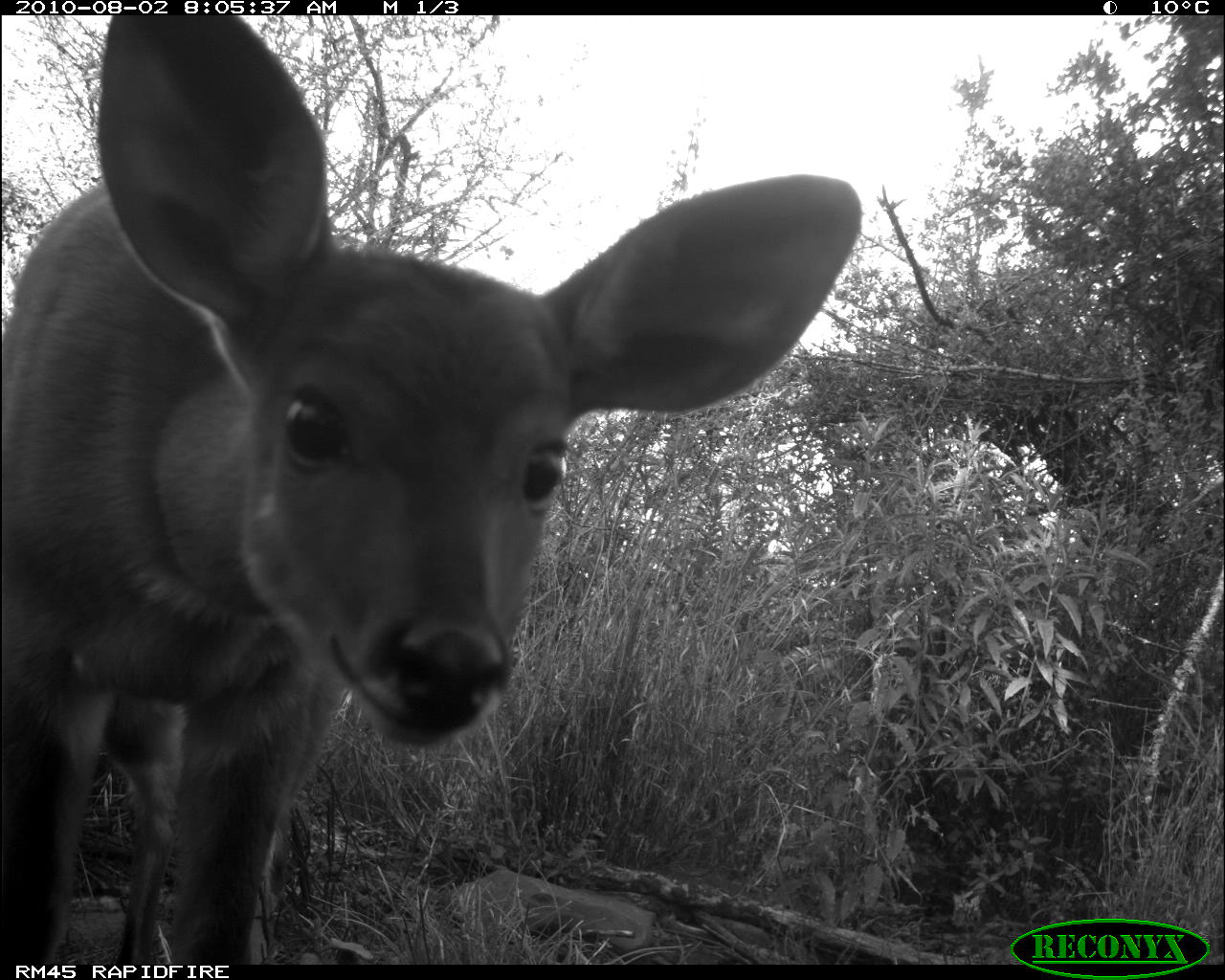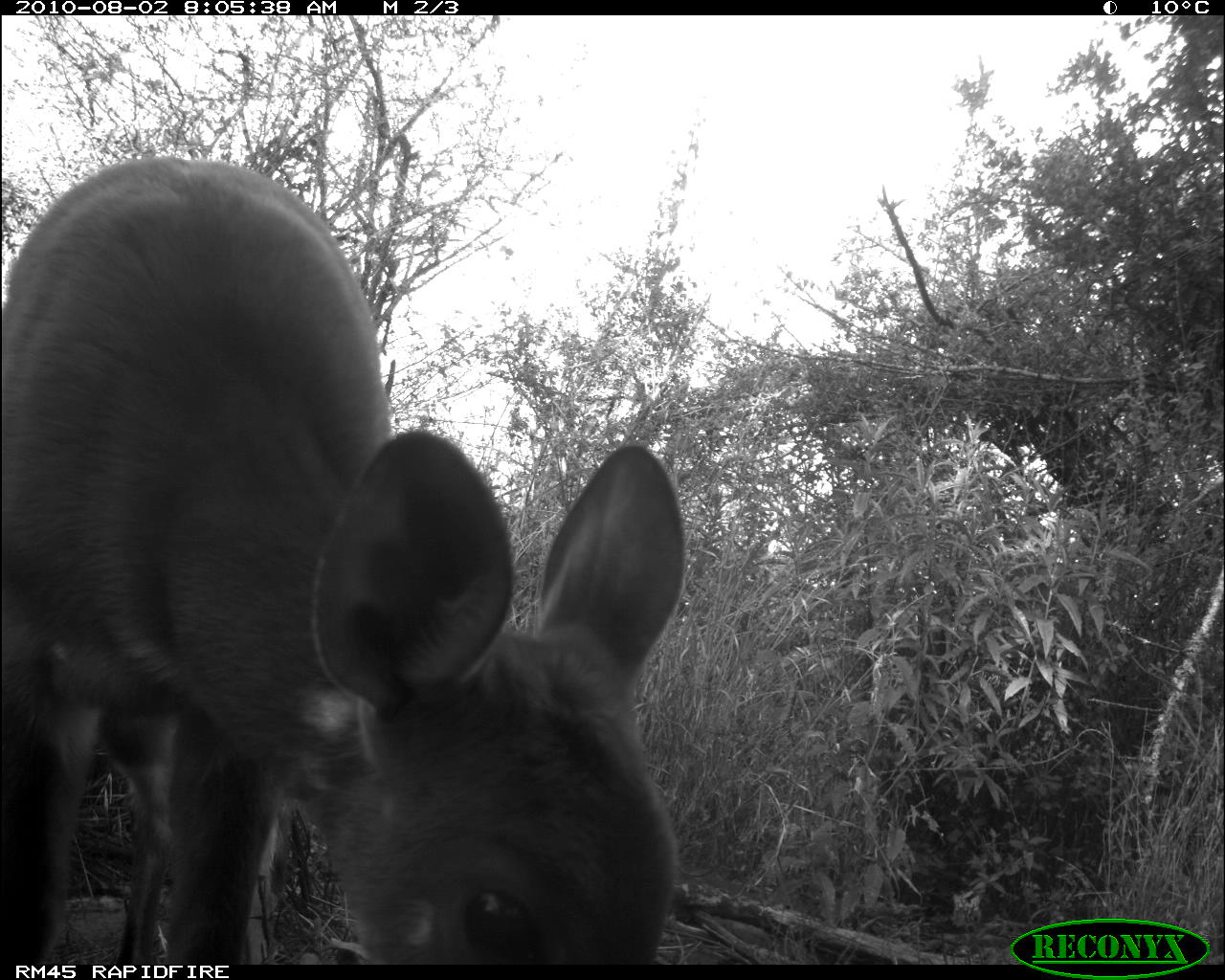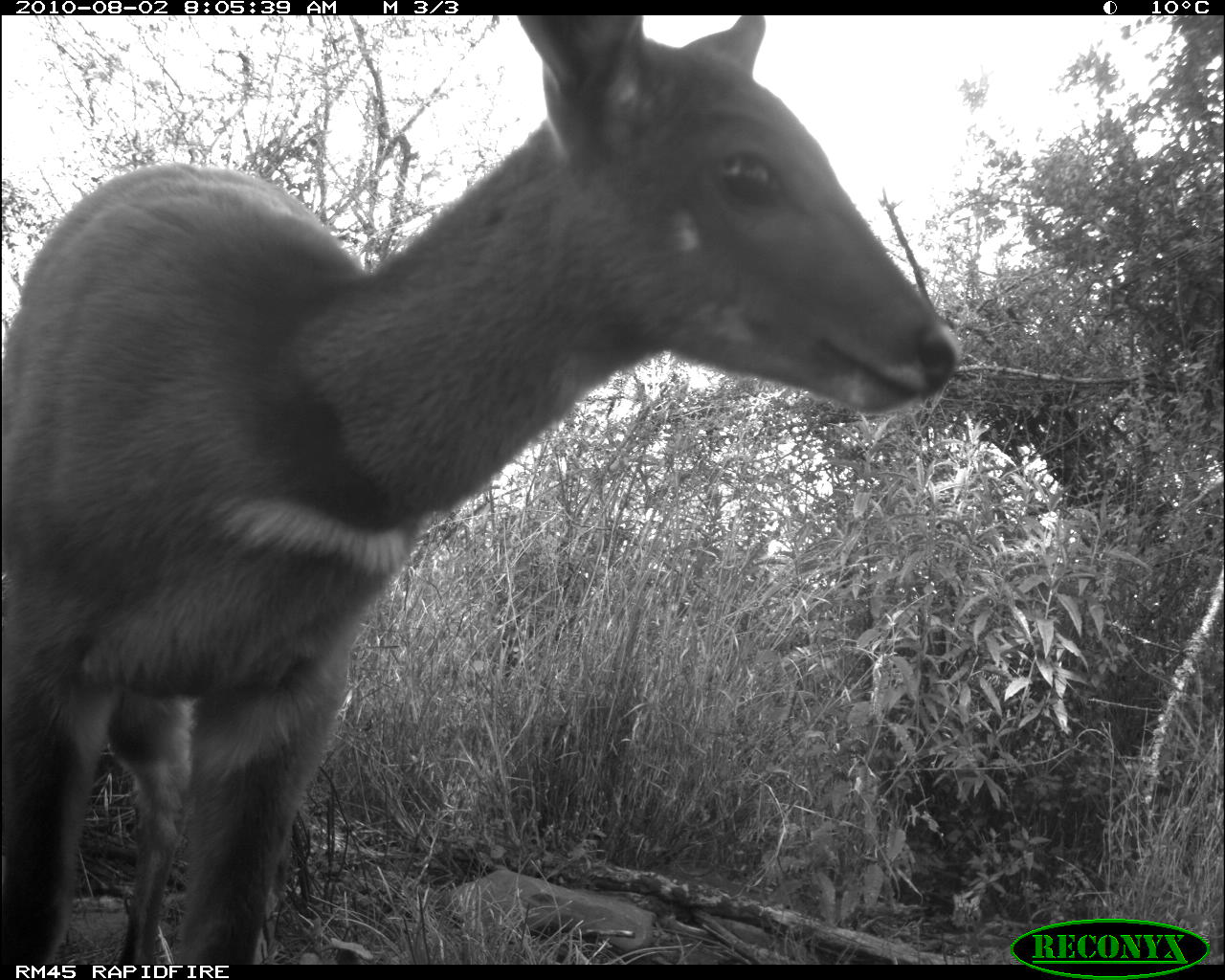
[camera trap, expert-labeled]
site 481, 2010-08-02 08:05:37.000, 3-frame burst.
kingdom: Animalia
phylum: Chordata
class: Mammalia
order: Artiodactyla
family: Bovidae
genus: Tragelaphus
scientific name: Tragelaphus scriptus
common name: bushbuck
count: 1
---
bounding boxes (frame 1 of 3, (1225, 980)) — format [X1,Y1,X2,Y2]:
tragelaphus scriptus: [0,15,866,963]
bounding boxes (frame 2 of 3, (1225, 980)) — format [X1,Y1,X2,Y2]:
tragelaphus scriptus: [0,153,688,957]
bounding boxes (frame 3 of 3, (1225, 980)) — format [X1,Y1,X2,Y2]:
tragelaphus scriptus: [0,14,966,961]